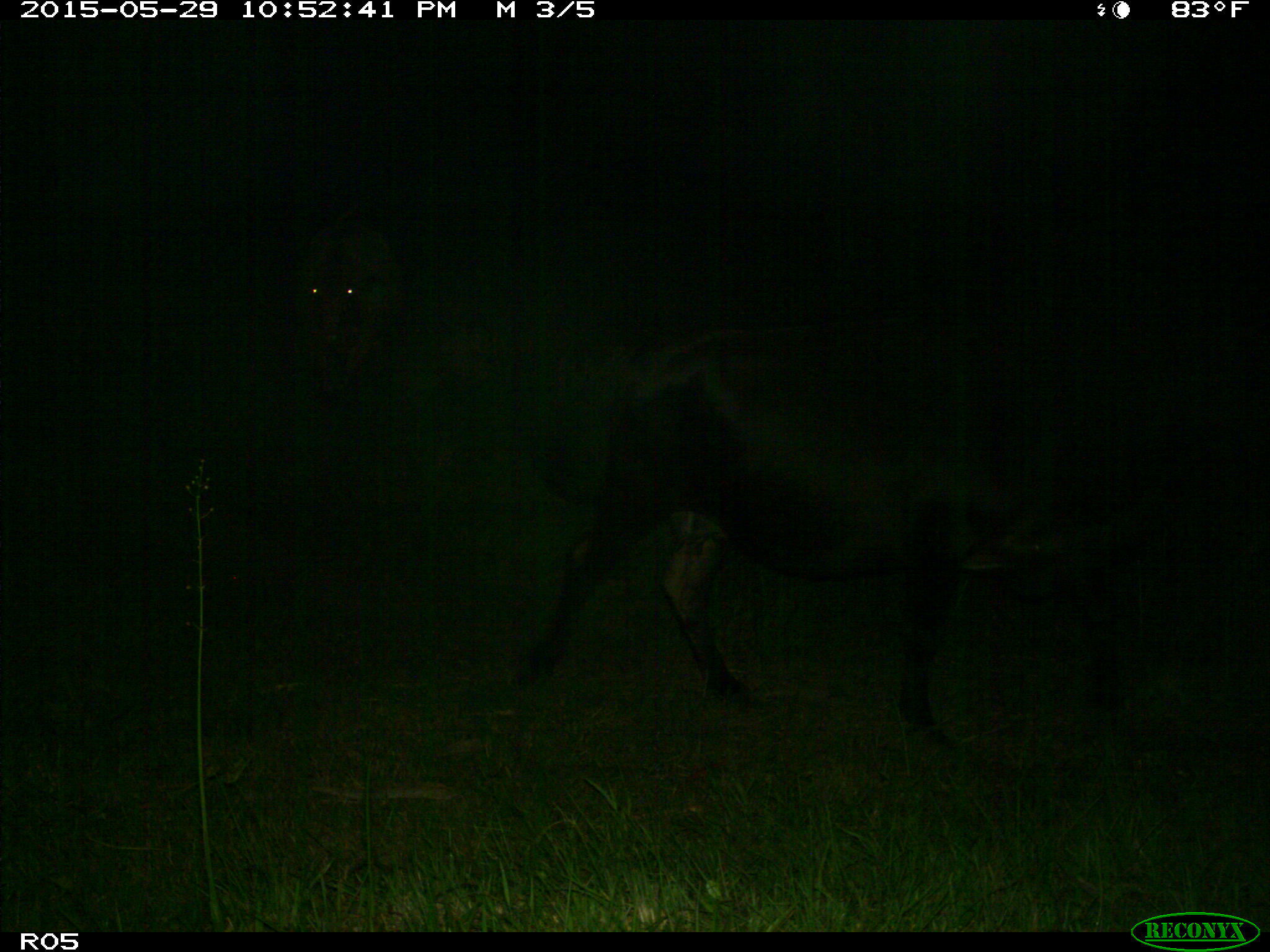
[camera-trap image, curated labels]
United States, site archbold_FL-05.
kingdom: Animalia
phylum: Chordata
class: Mammalia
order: Artiodactyla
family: Bovidae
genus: Bos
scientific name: Bos taurus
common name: domestic cow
Bos taurus (domestic cow).